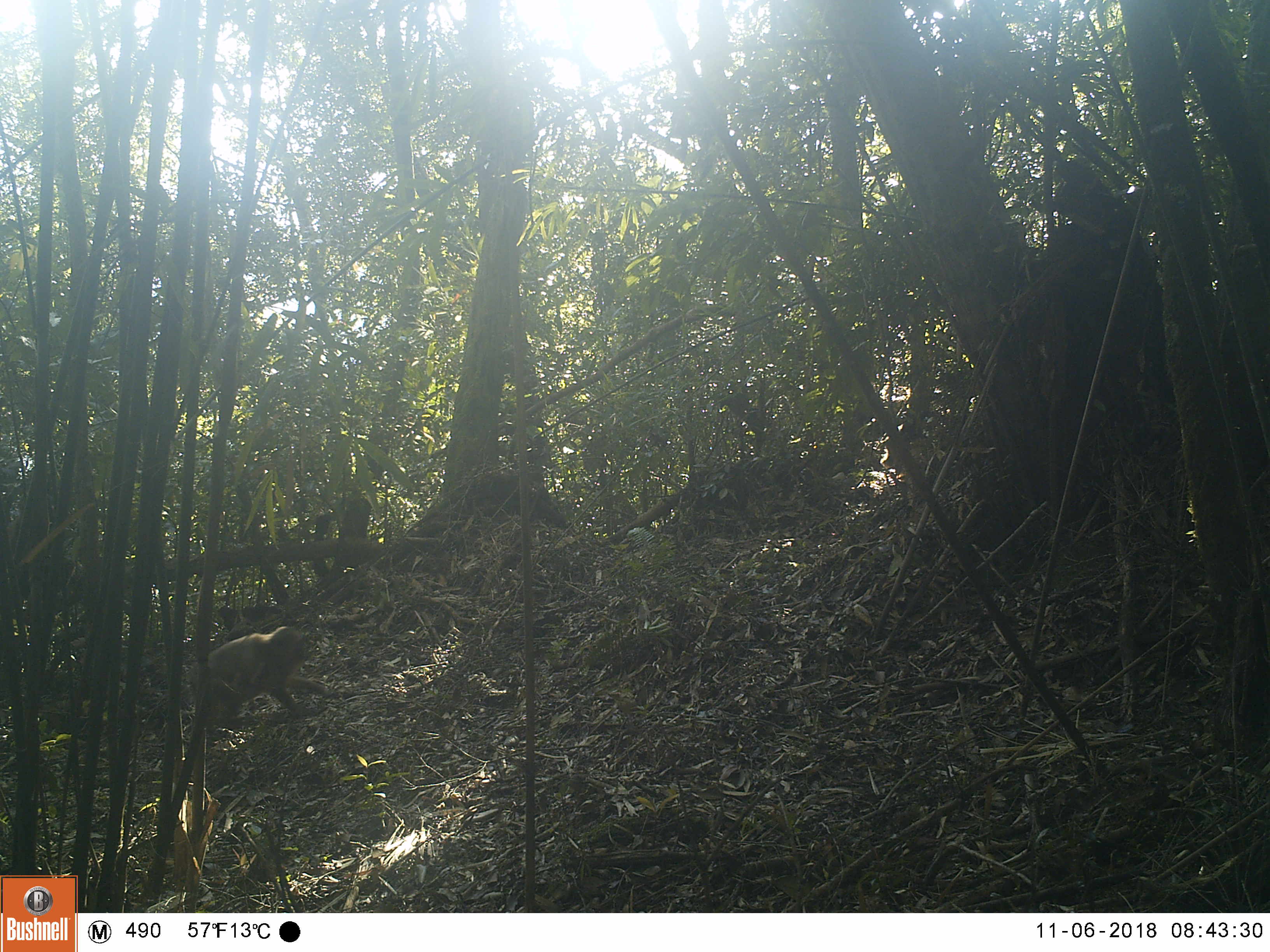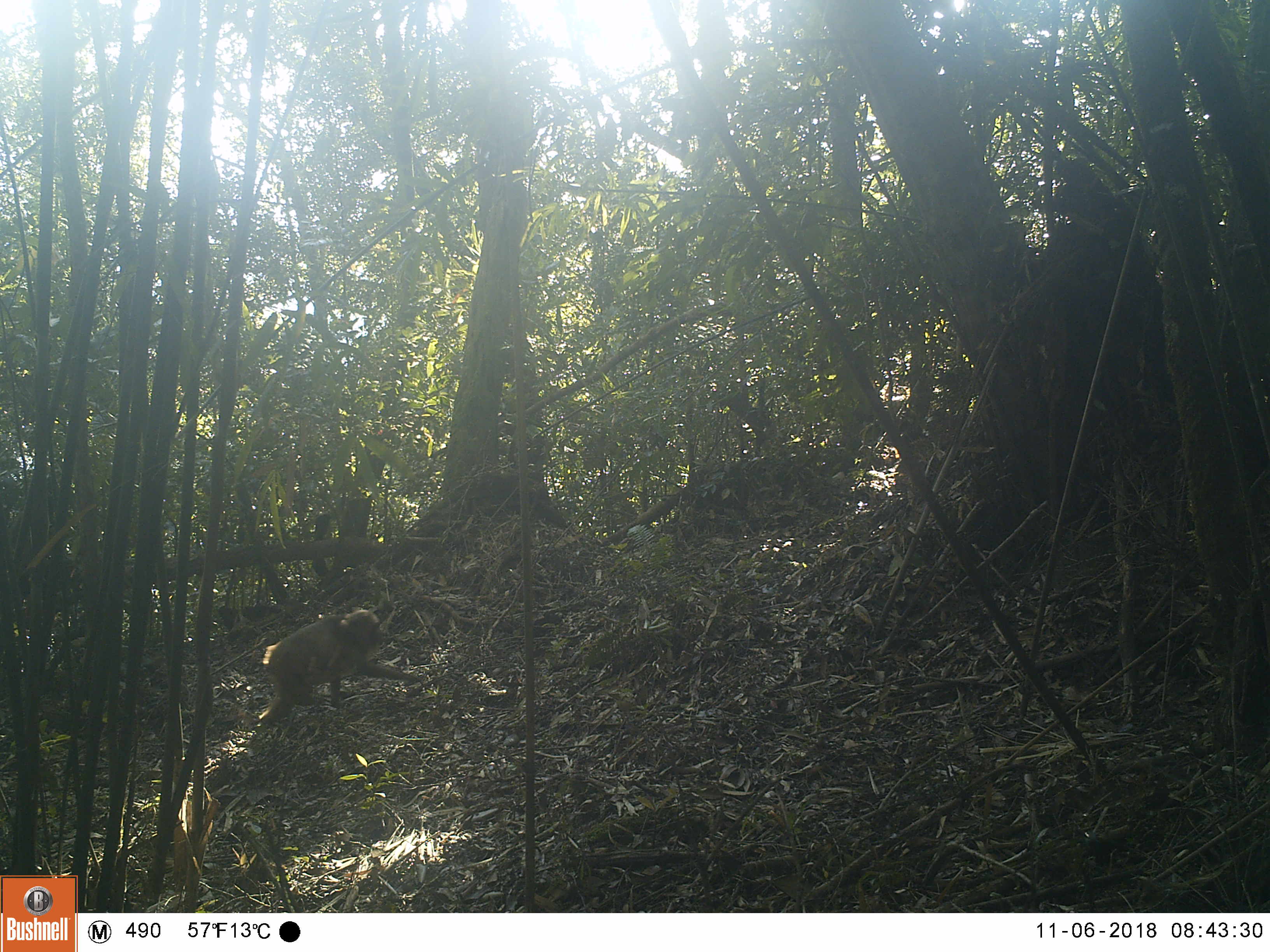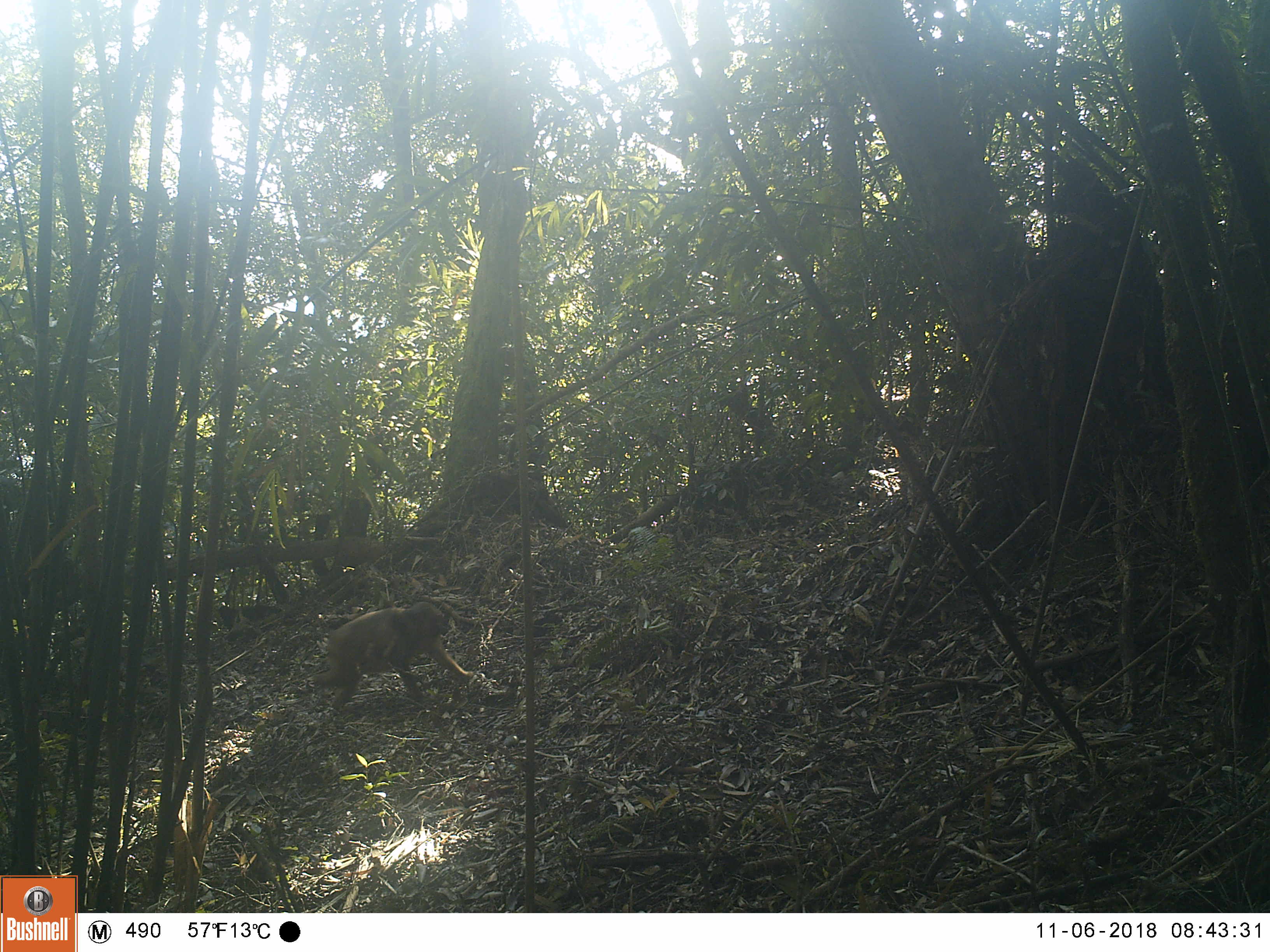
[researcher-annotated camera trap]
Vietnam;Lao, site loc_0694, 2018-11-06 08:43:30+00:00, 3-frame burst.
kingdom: Animalia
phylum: Chordata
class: Mammalia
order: Primates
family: Cercopithecidae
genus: Macaca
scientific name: Macaca arctoides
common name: stump-tailed macaque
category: stump tailed macaque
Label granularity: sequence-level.